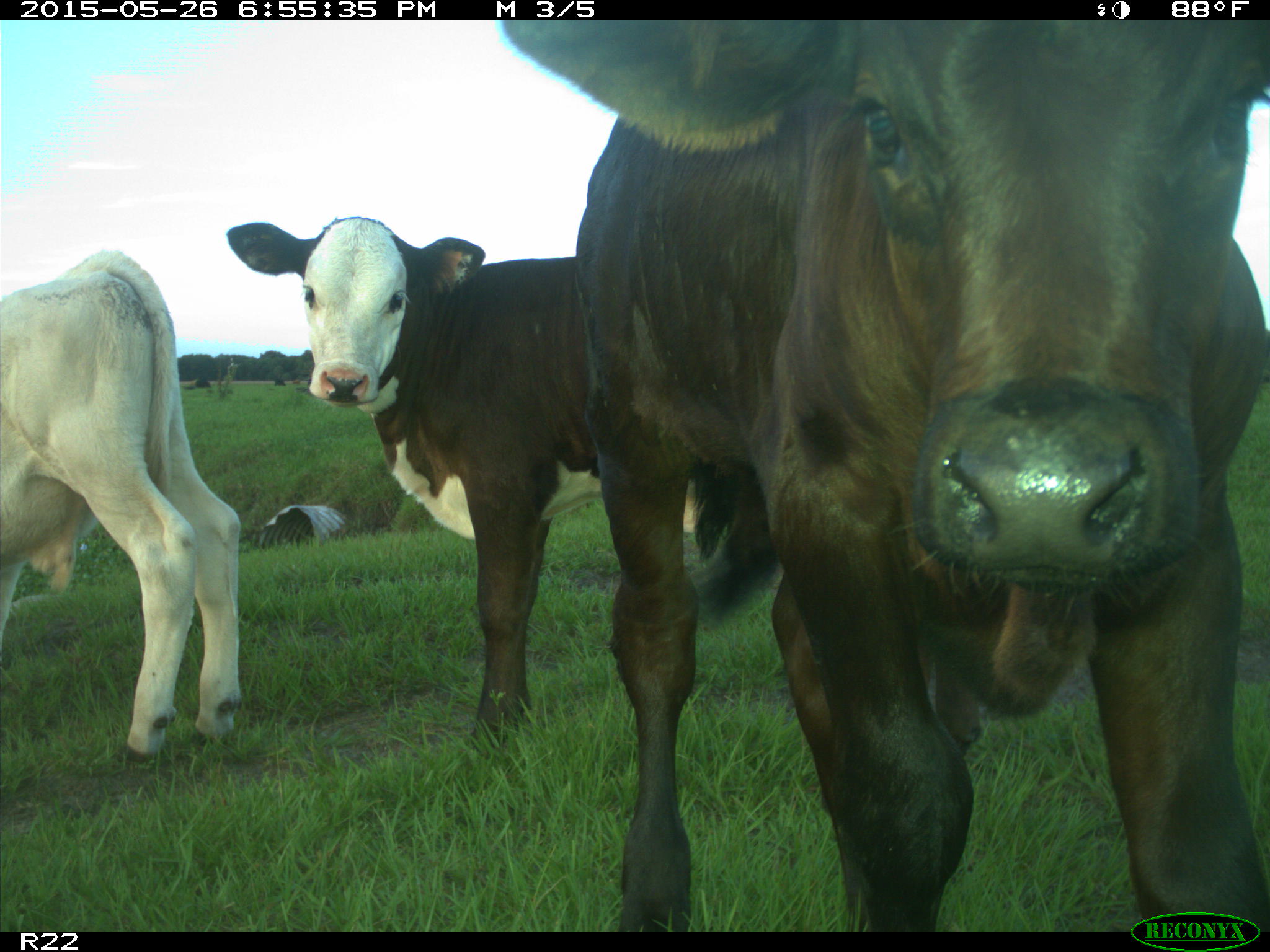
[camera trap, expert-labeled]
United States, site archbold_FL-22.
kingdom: Animalia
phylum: Chordata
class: Mammalia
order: Artiodactyla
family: Bovidae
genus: Bos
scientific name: Bos taurus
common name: domestic cow